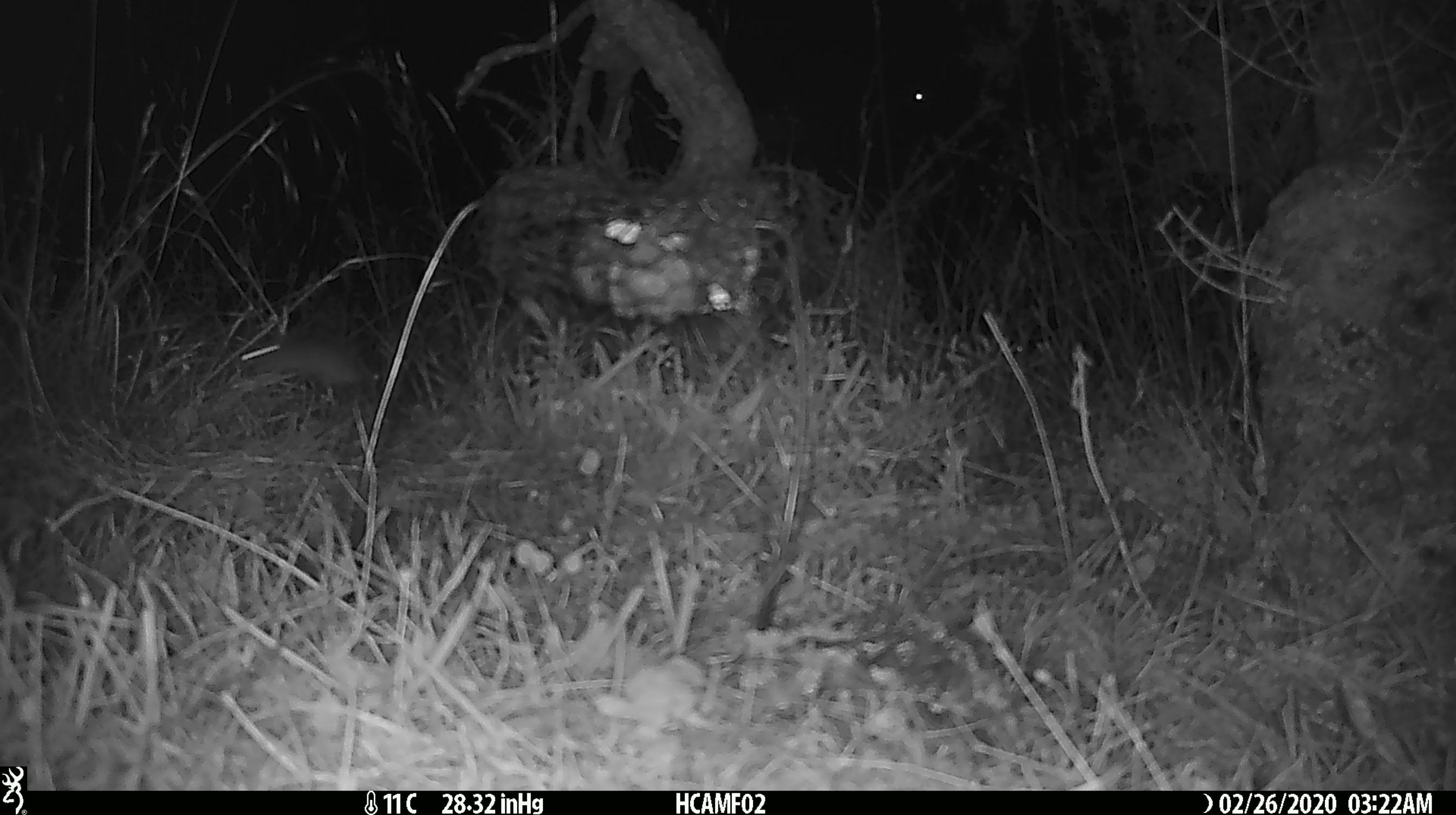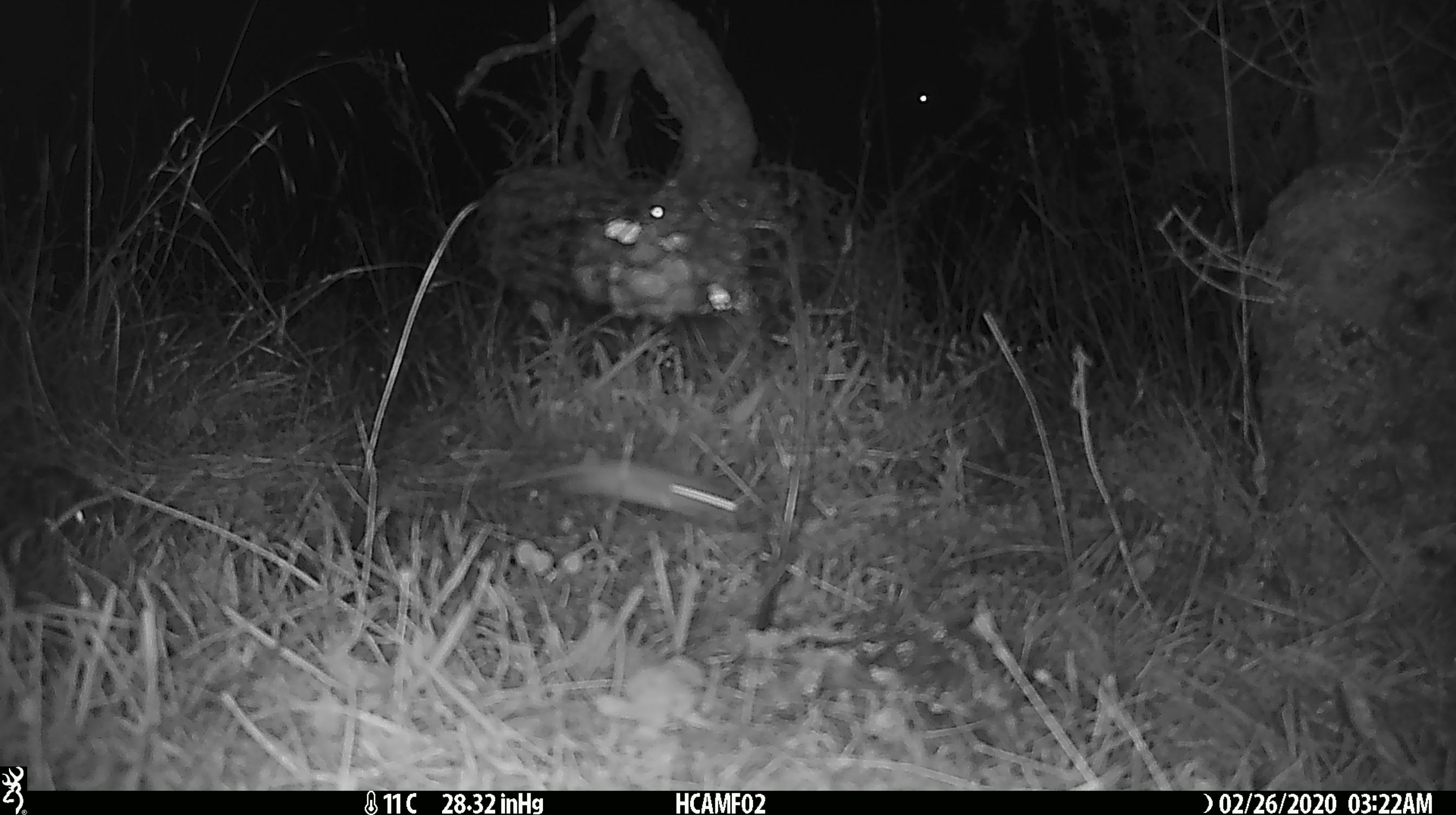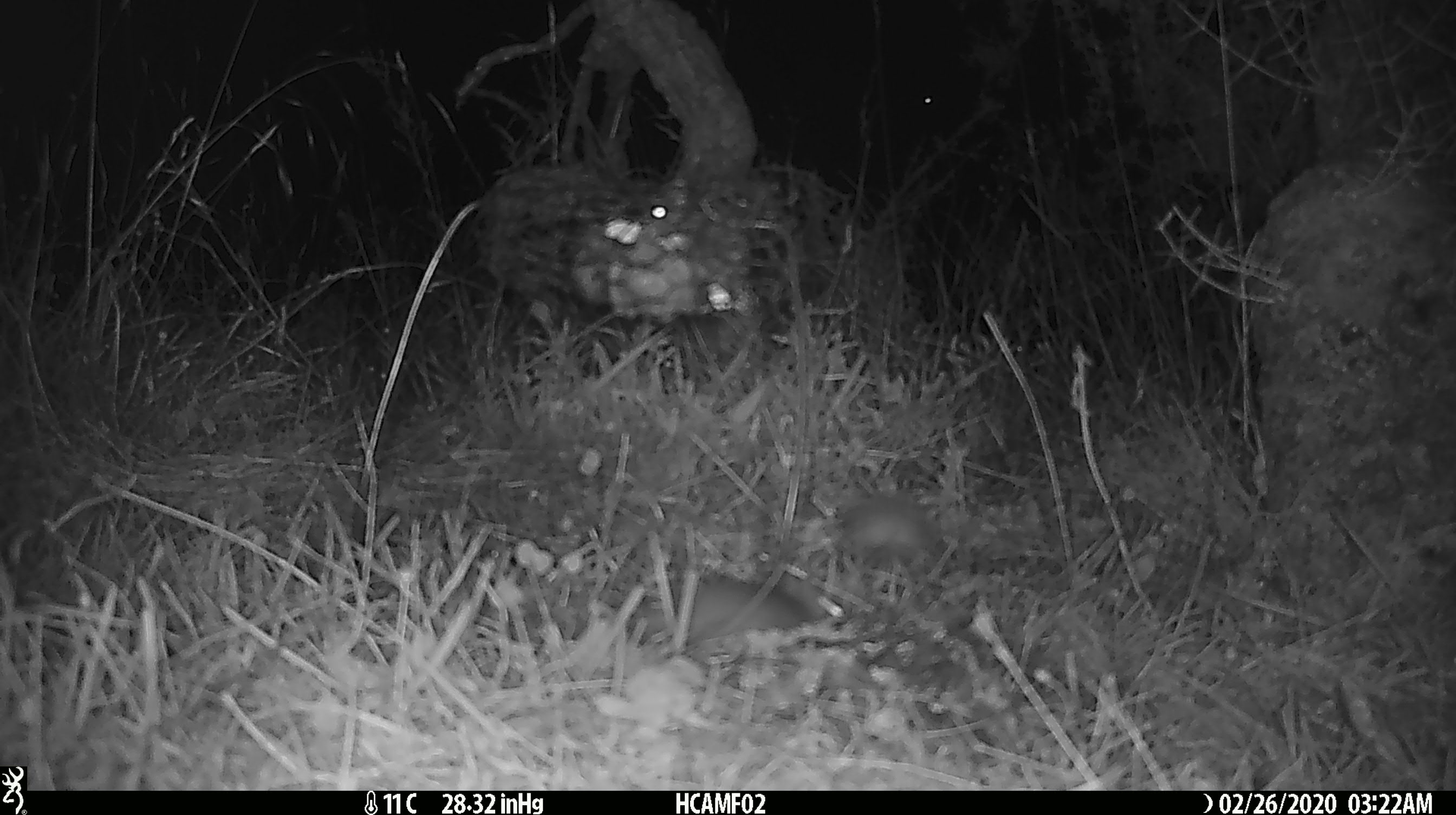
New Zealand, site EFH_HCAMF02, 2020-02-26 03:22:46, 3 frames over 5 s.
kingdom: Animalia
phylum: Chordata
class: Mammalia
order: Rodentia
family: Muridae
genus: Mus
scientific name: Mus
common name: mouse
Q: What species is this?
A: Mouse (Mus).